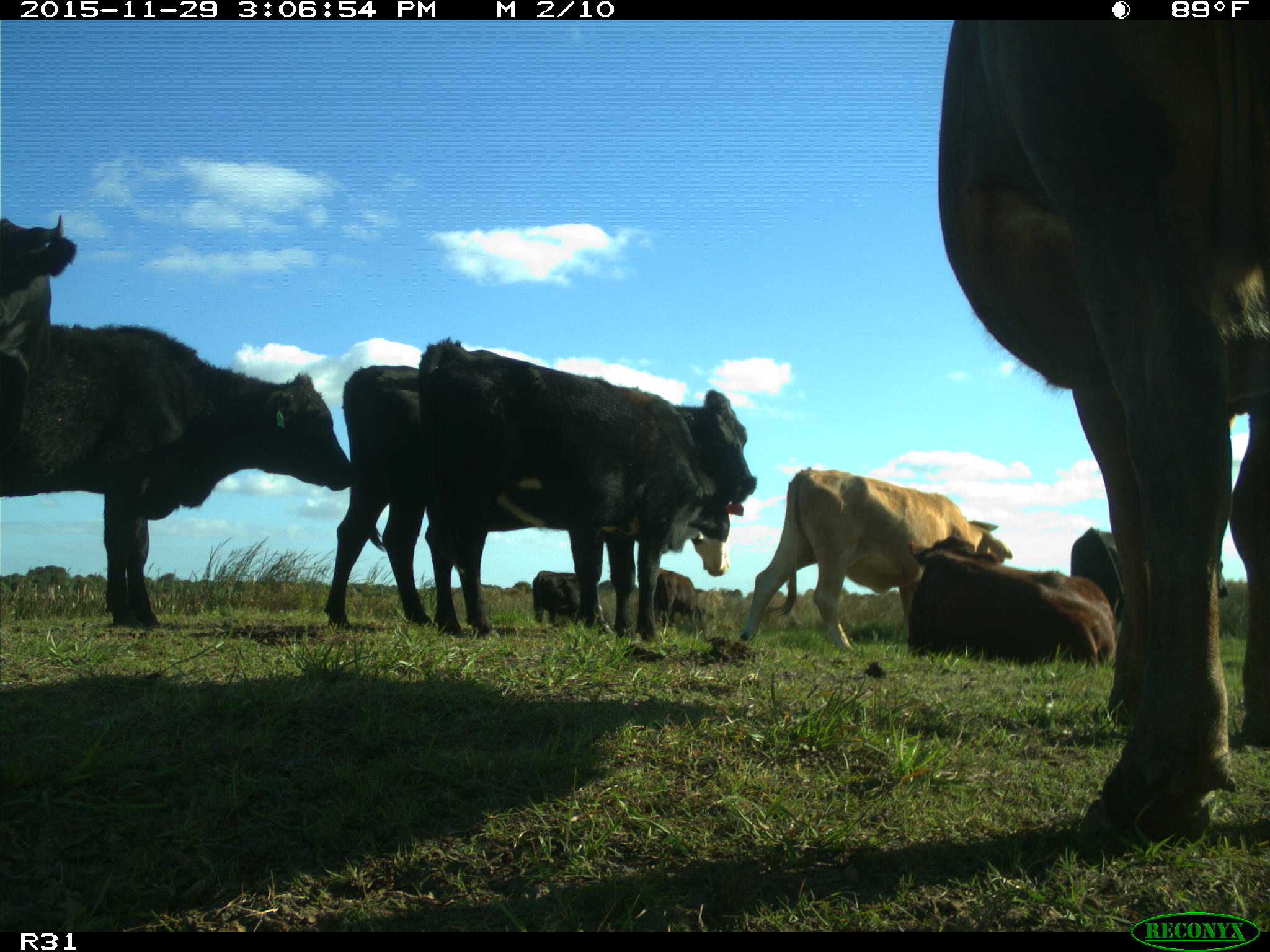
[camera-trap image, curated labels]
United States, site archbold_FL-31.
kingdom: Animalia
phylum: Chordata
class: Mammalia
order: Artiodactyla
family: Bovidae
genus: Bos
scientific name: Bos taurus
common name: domestic cow